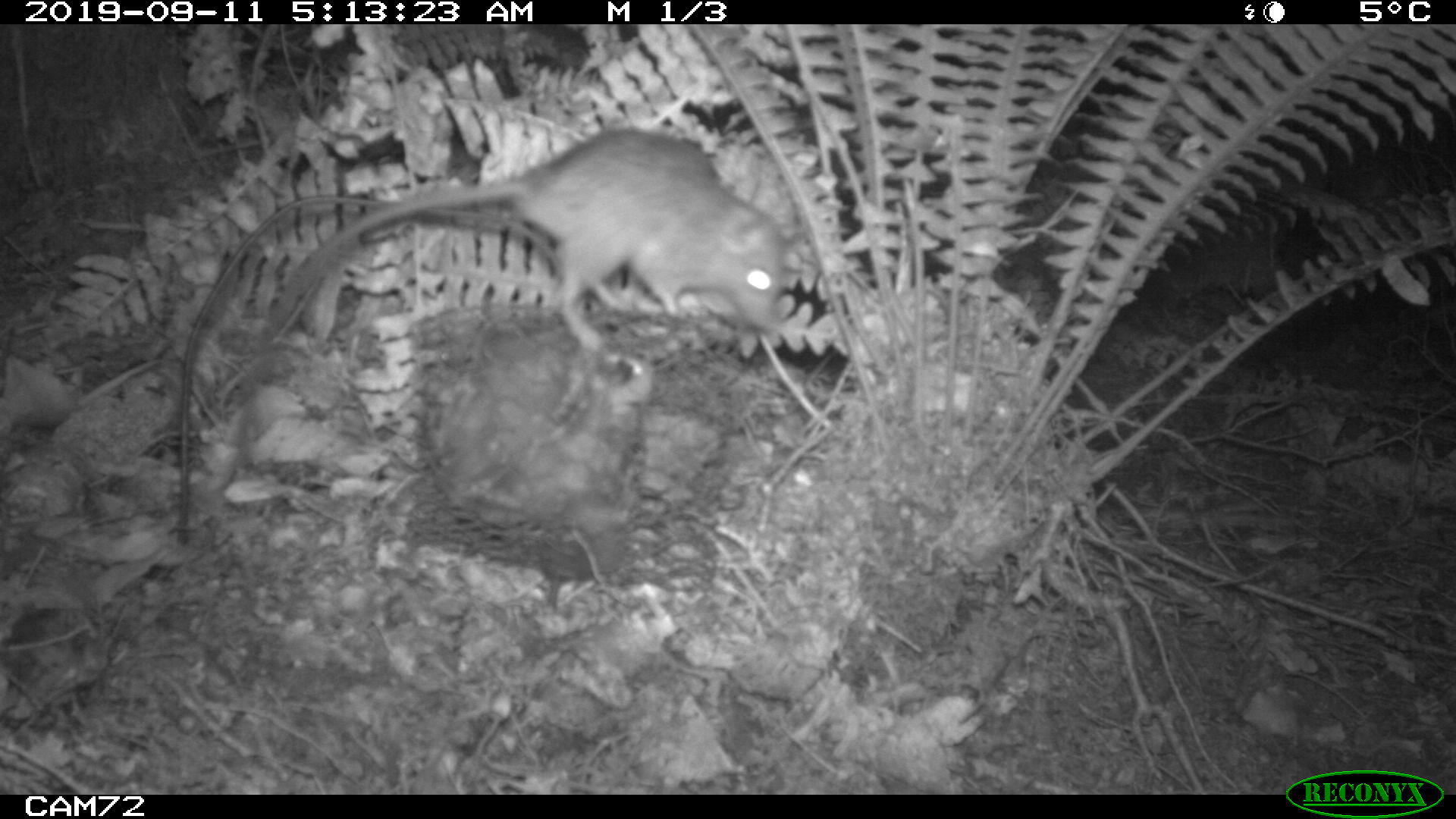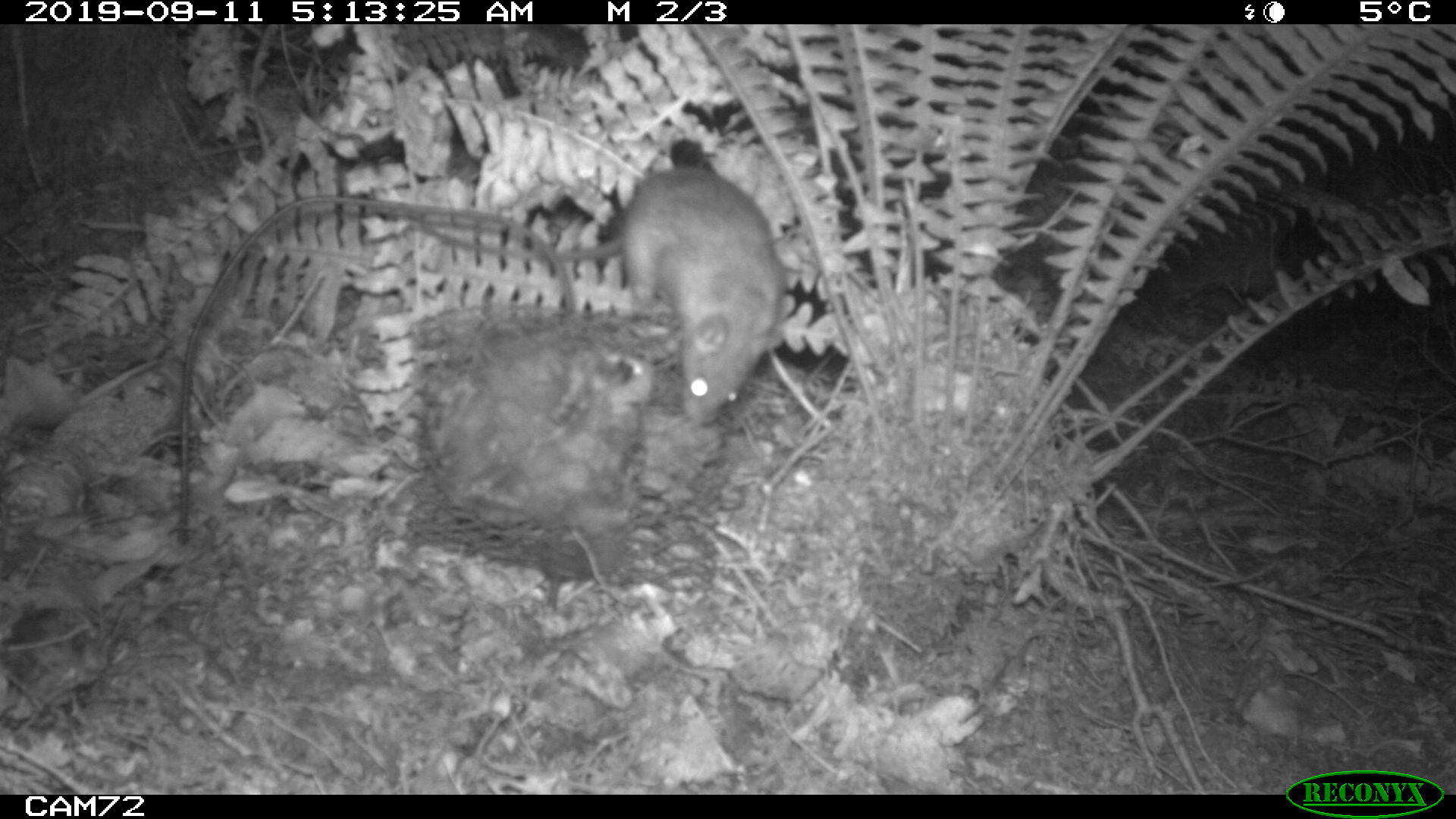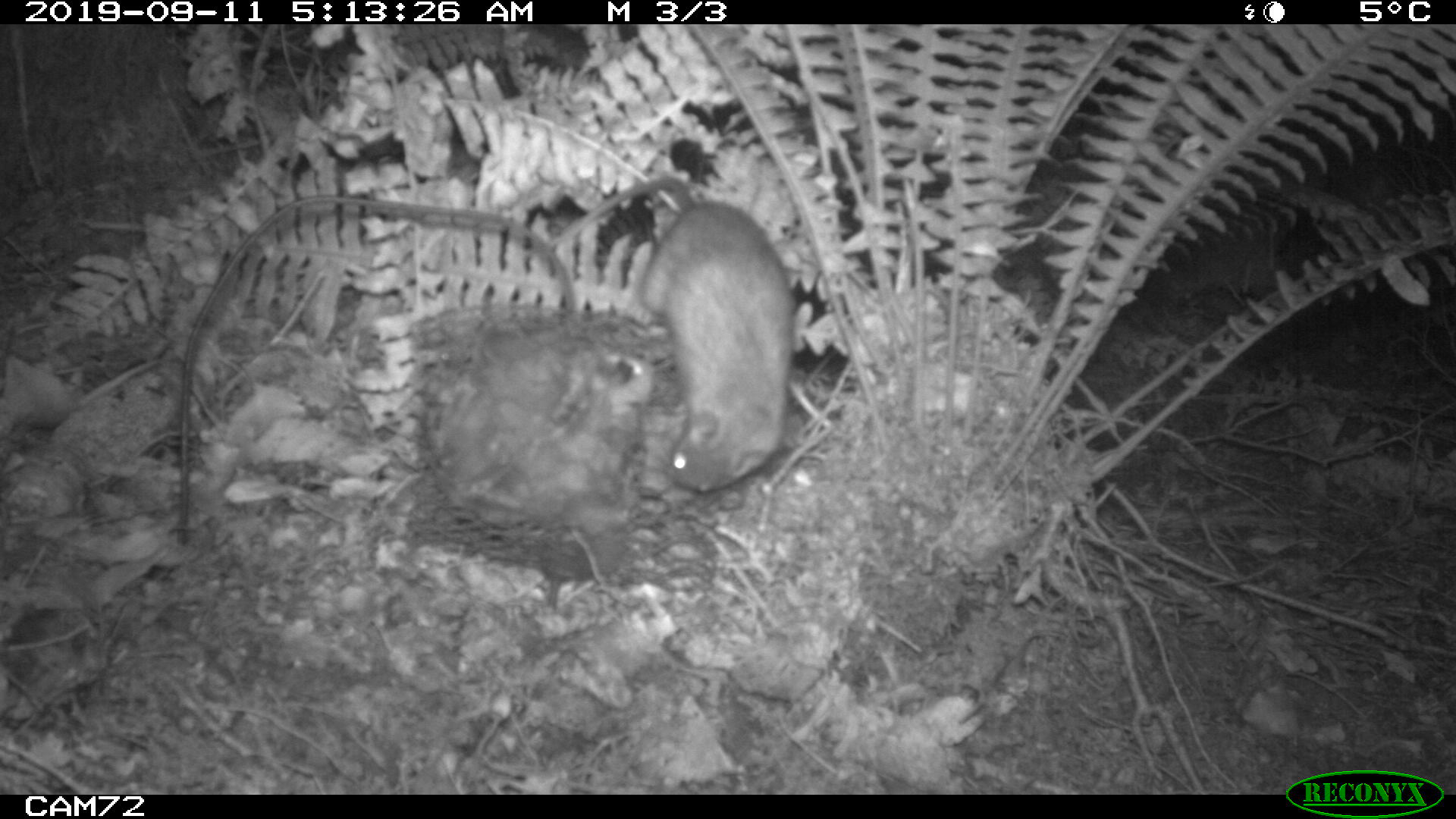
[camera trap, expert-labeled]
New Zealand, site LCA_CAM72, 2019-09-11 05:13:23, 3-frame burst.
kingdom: Animalia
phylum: Chordata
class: Mammalia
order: Rodentia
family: Muridae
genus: Rattus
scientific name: Rattus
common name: rat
Rat (Rattus).